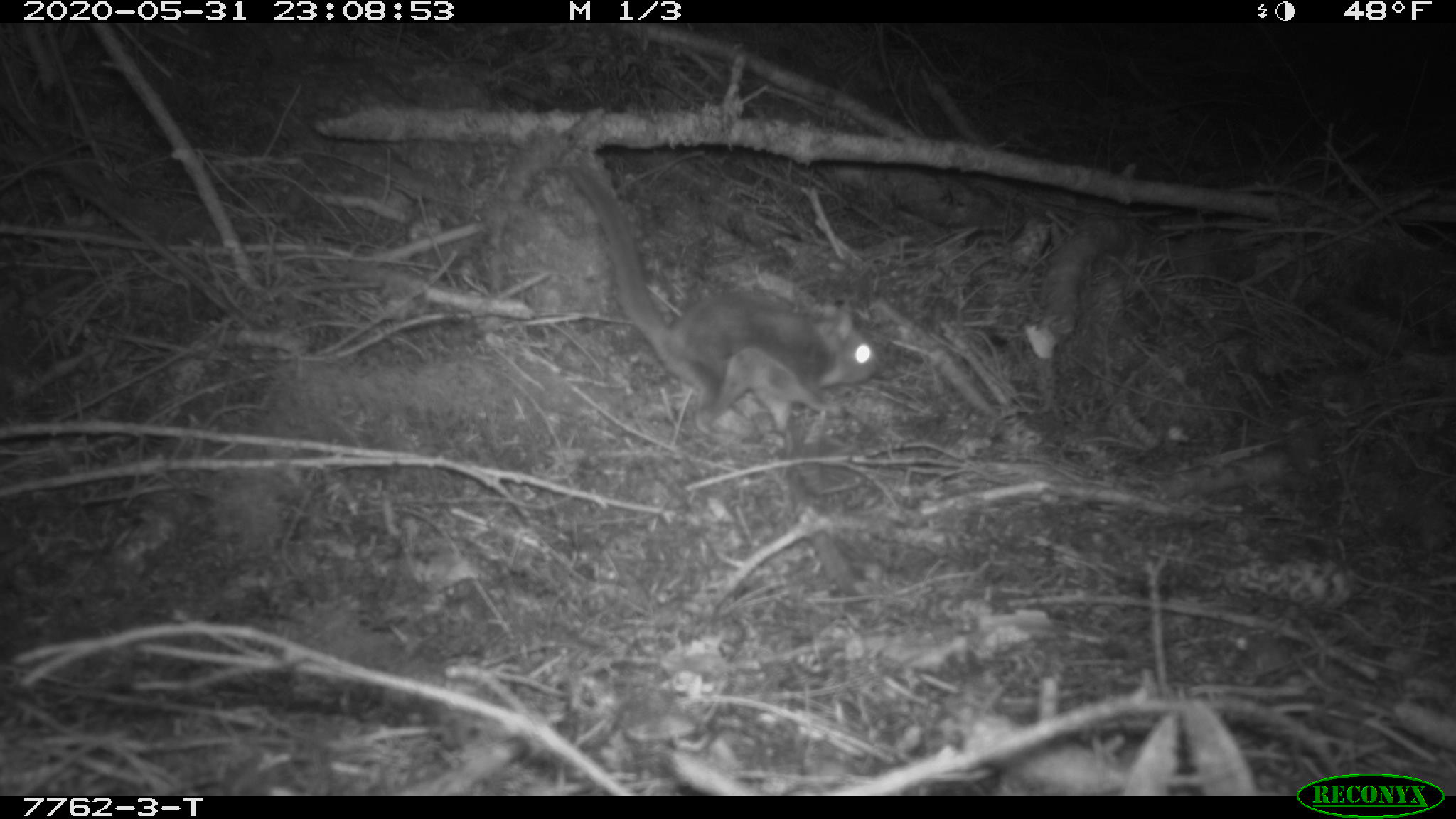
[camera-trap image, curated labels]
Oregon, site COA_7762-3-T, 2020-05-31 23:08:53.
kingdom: Animalia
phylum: Chordata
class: Mammalia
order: Rodentia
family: Sciuridae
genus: Glaucomys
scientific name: Glaucomys oregonensis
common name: humboldt's flying squirrel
Humboldt's flying squirrel (Glaucomys oregonensis).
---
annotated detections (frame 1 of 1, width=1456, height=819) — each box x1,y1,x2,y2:
humboldt's flying squirrel: 566,157,889,442